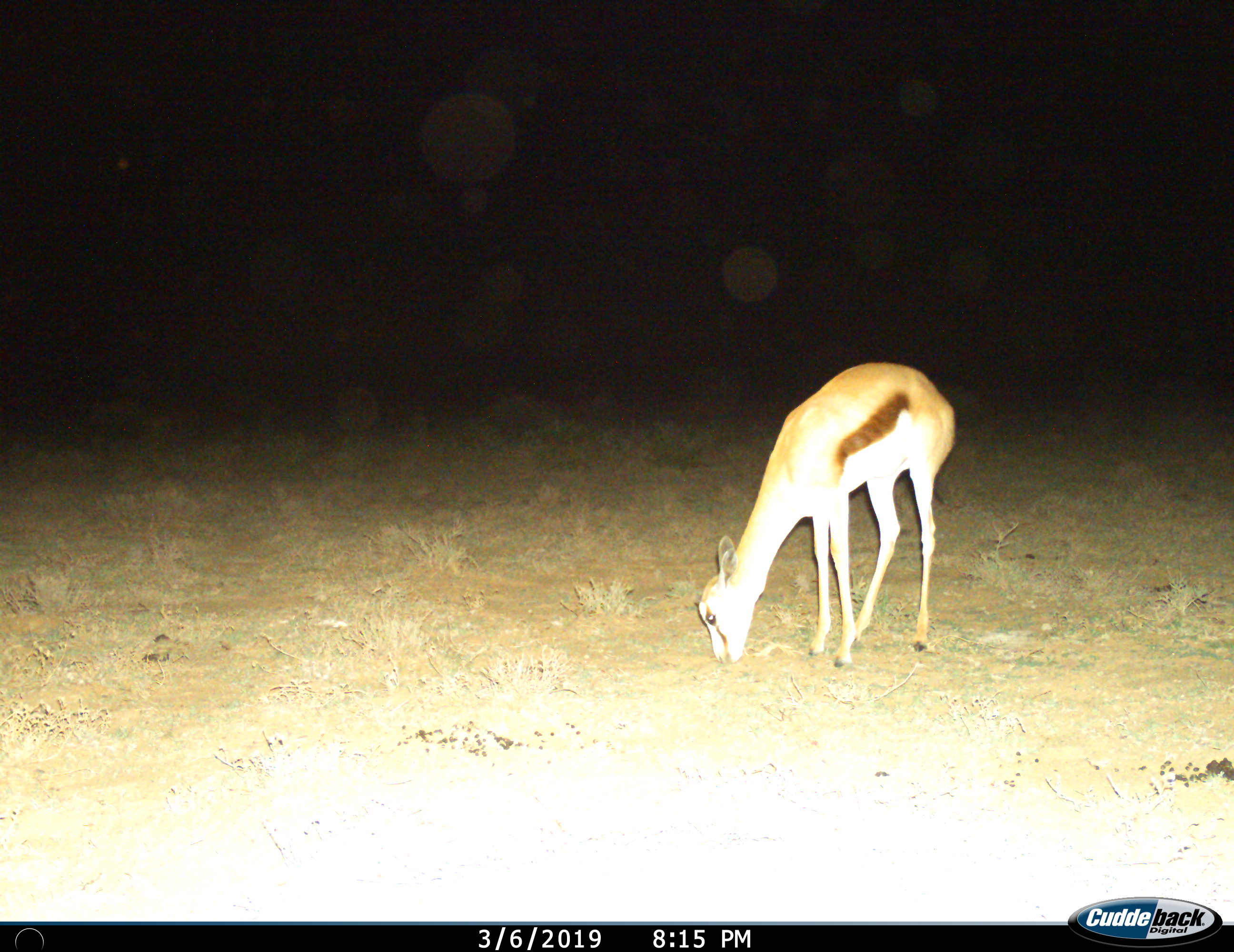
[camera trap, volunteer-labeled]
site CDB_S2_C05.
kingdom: Animalia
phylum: Chordata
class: Mammalia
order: Artiodactyla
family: Bovidae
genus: Antidorcas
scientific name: Antidorcas marsupialis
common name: springbok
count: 1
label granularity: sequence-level